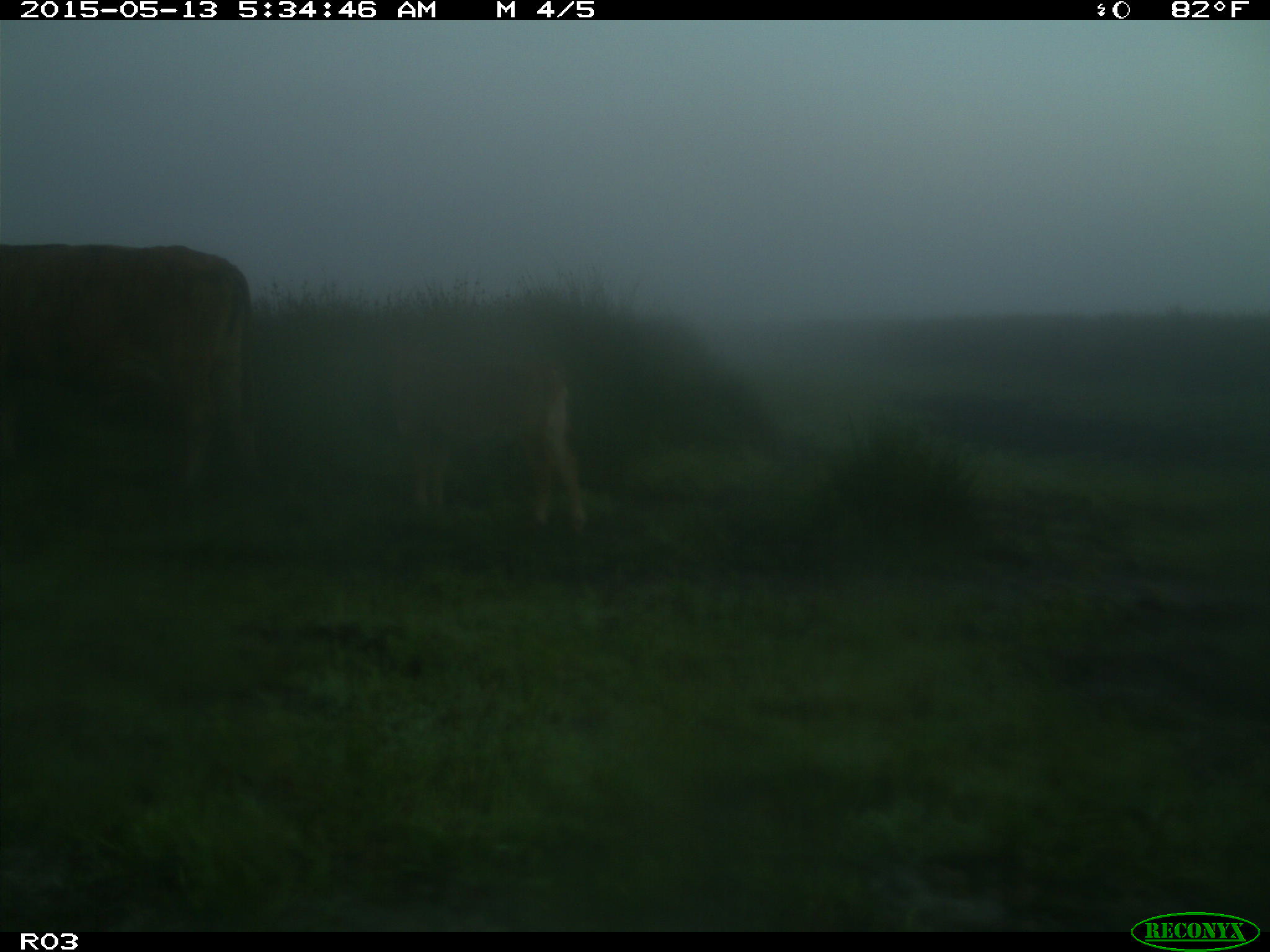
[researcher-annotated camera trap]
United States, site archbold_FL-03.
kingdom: Animalia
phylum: Chordata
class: Mammalia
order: Artiodactyla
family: Bovidae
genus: Bos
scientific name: Bos taurus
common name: domestic cow